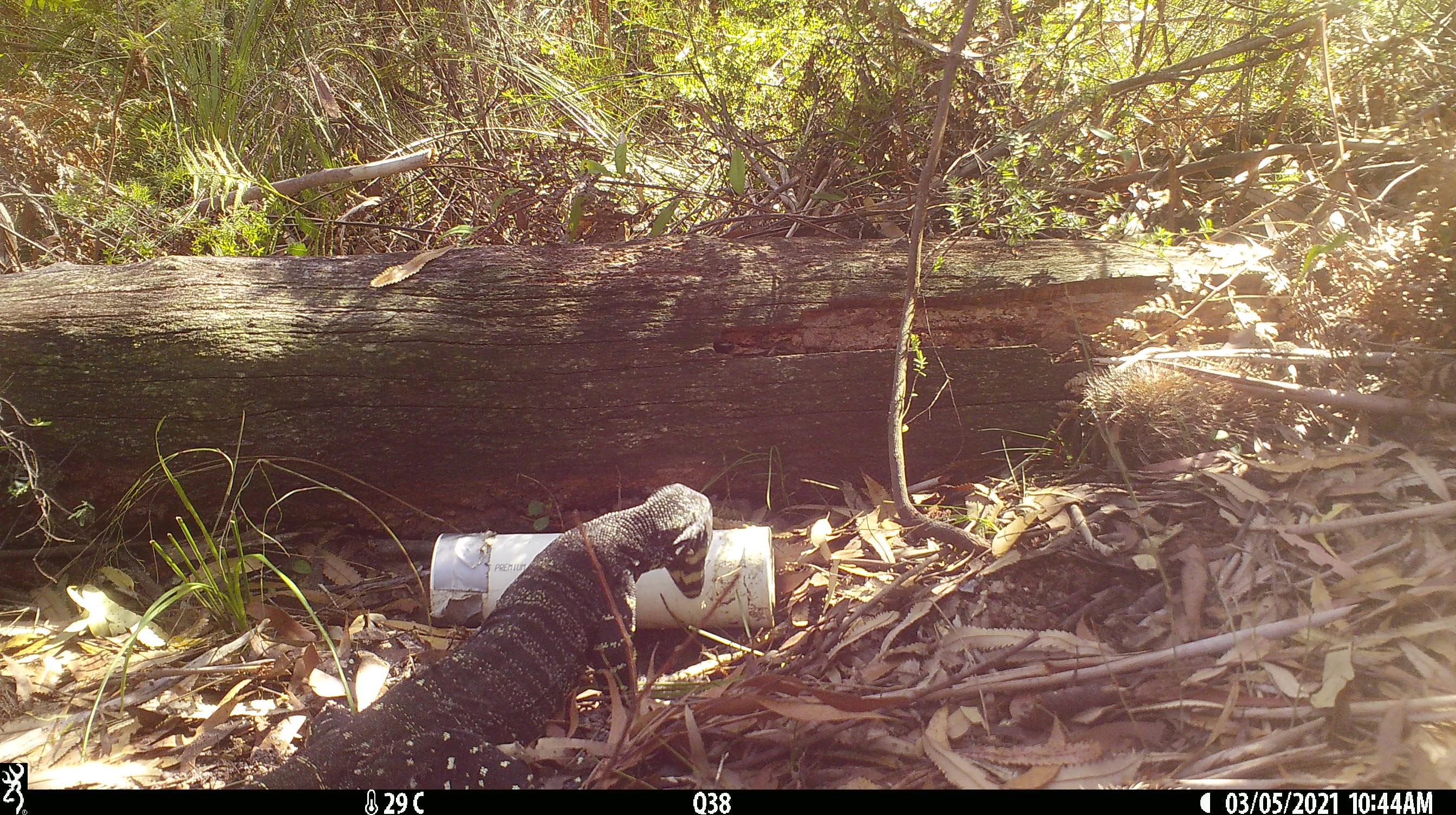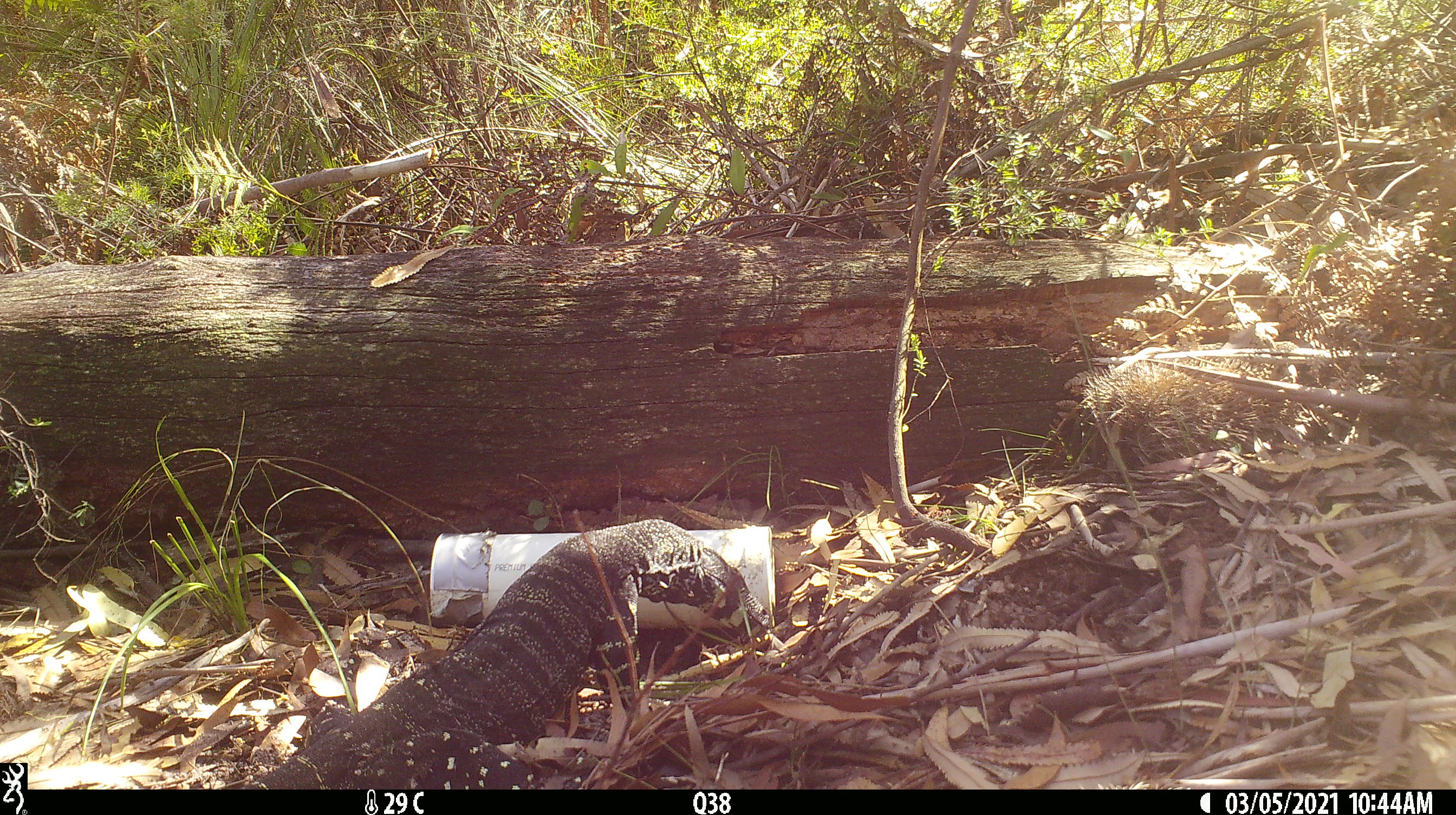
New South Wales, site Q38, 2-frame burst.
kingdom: Animalia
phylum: Chordata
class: Reptilia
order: Squamata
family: Varanidae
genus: Varanus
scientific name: Varanus varius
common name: lace monitor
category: goanna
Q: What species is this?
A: Goanna (lace monitor) (Varanus varius).